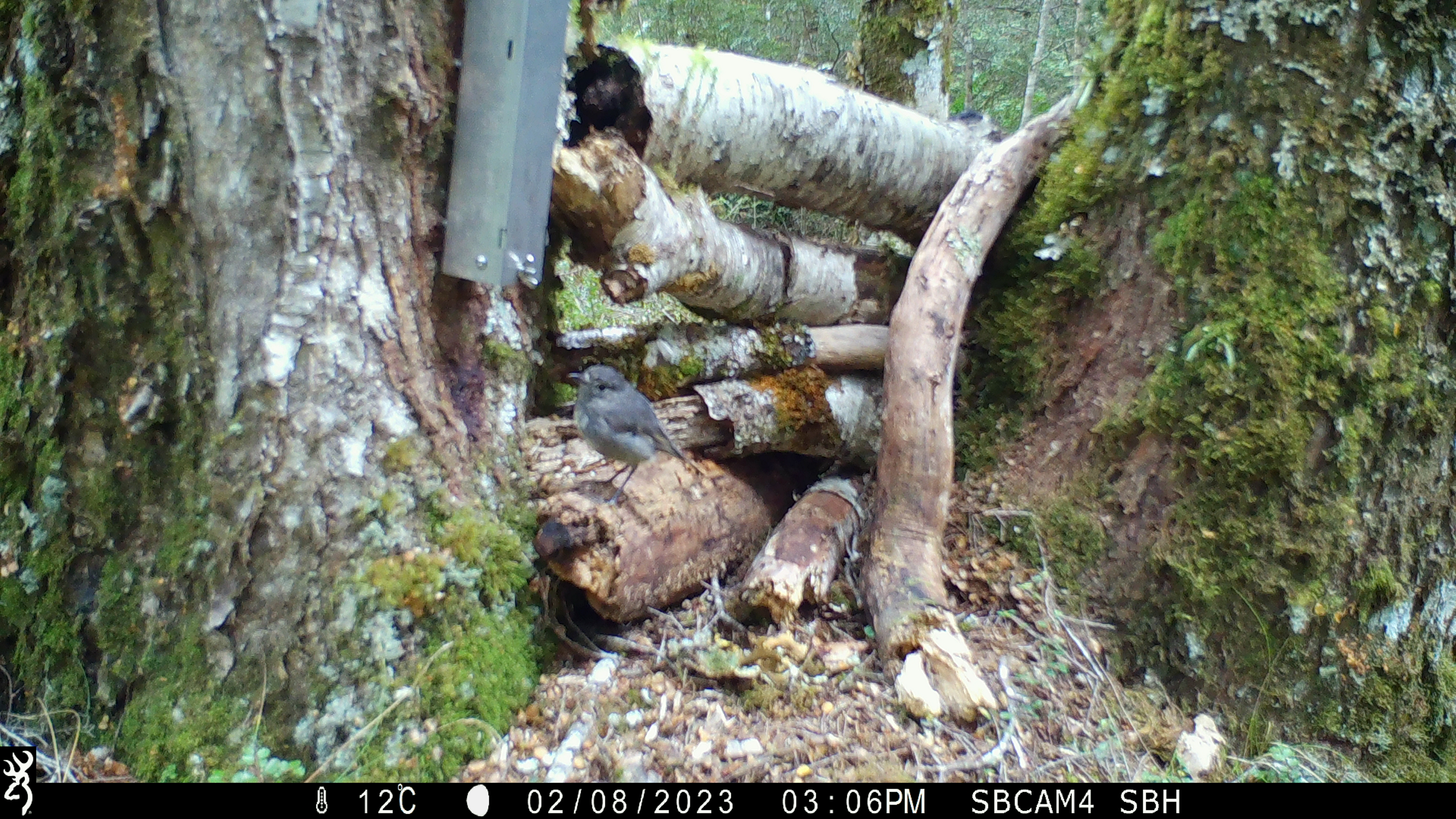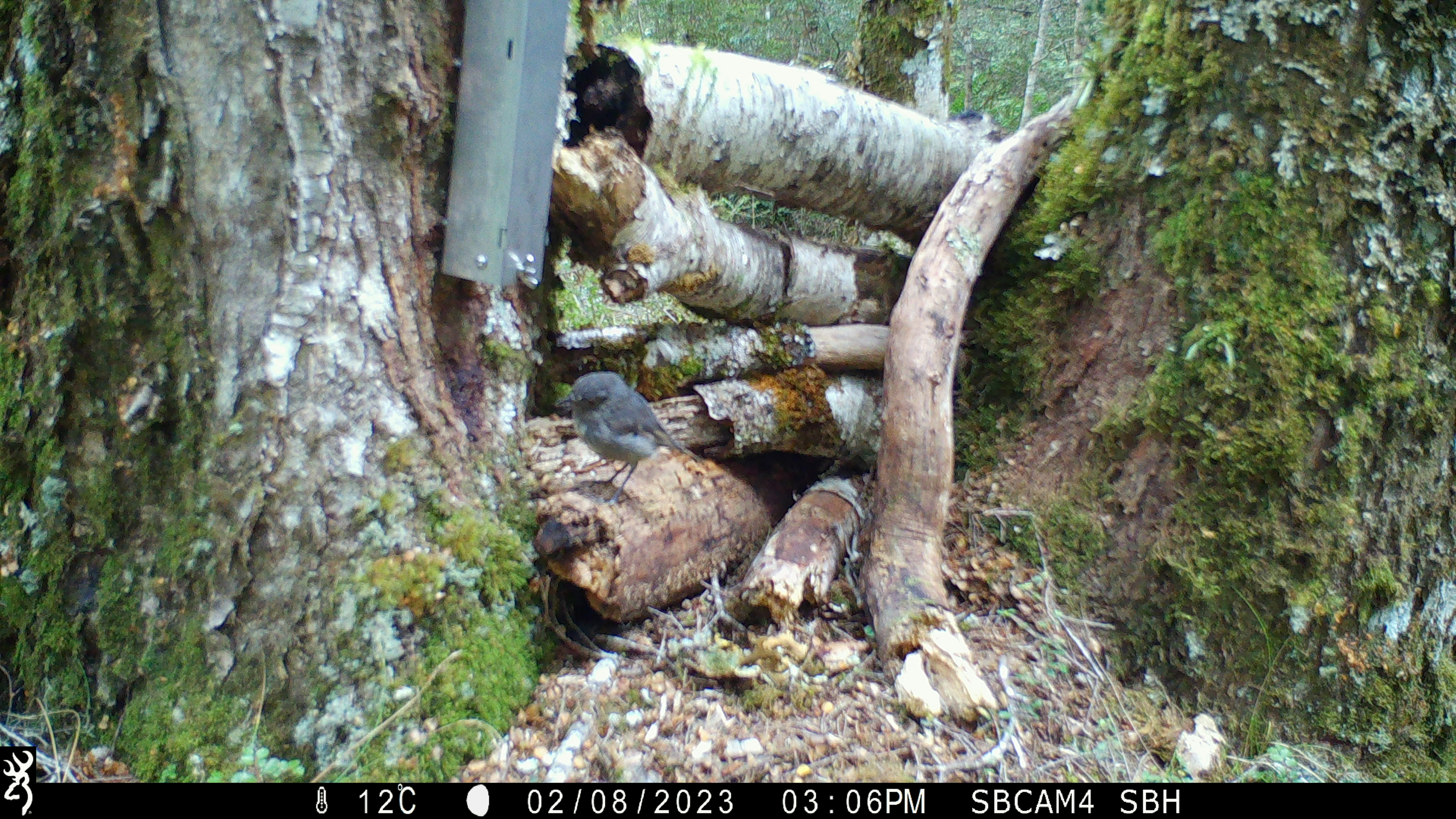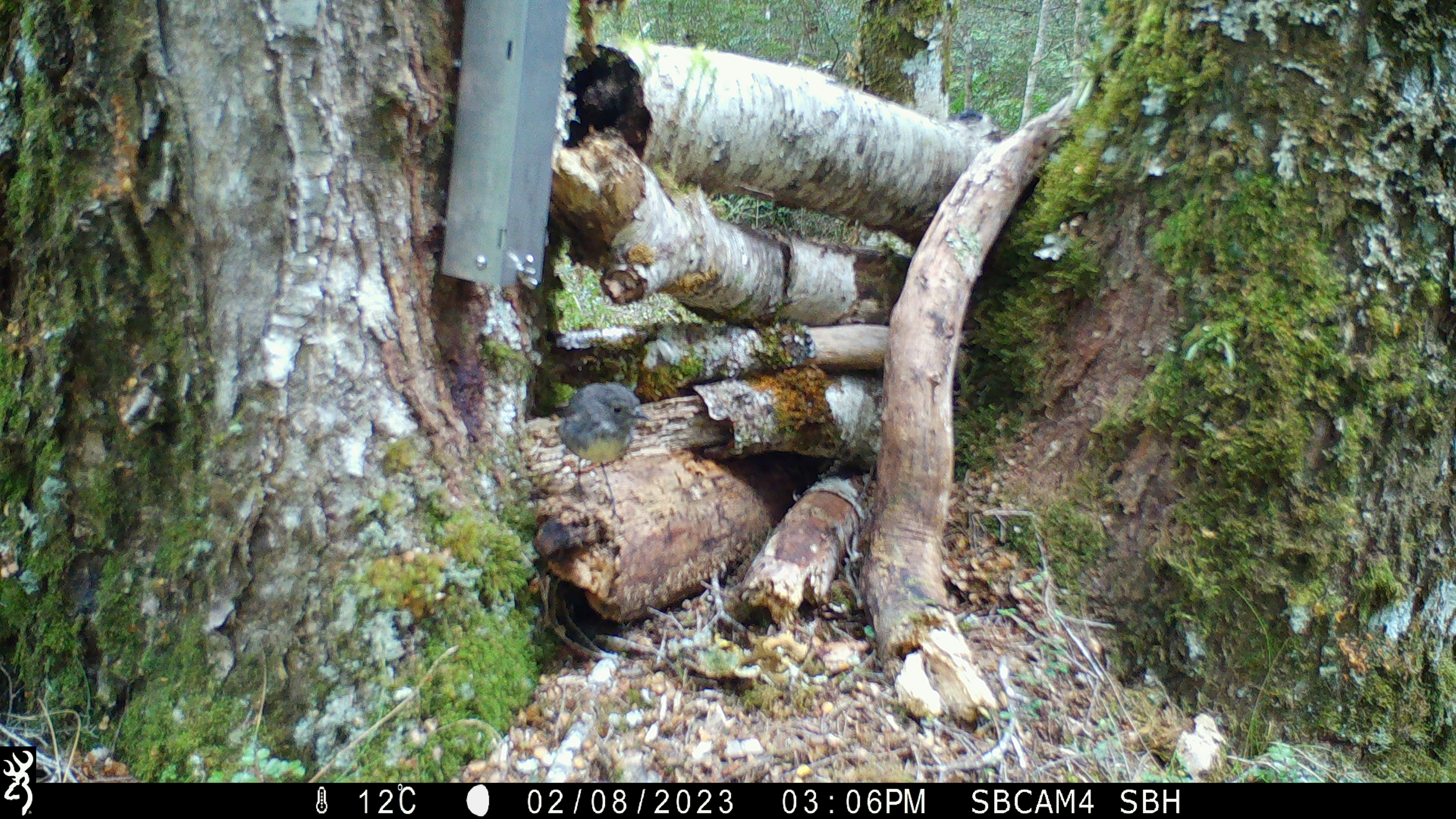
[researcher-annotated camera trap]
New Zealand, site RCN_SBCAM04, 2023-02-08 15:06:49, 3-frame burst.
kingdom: Animalia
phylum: Chordata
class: Aves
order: Passeriformes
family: Petroicidae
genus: Petroica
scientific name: Petroica australis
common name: new zealand robin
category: robin